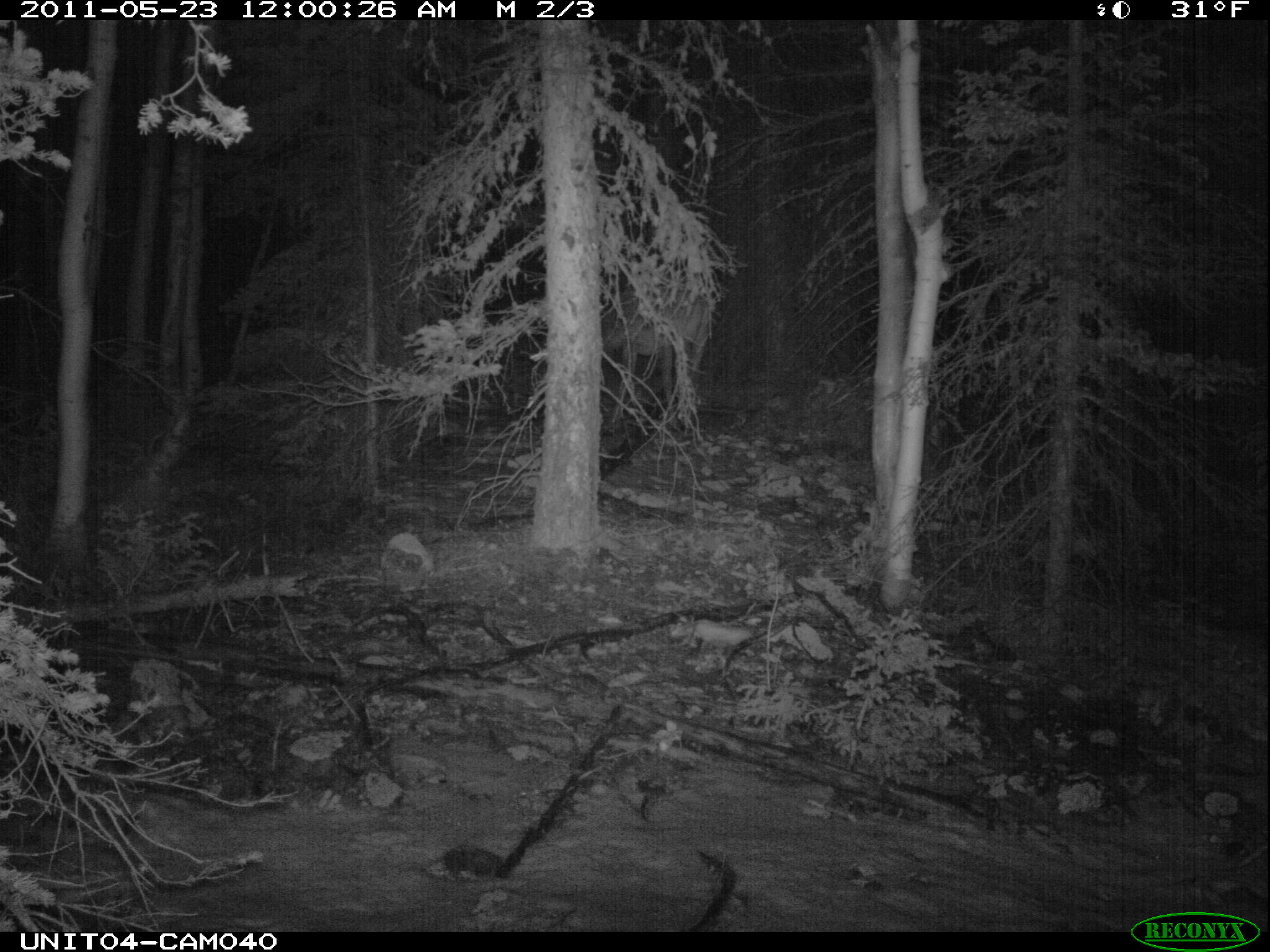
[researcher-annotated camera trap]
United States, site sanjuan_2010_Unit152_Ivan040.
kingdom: Animalia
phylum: Chordata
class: Mammalia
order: Artiodactyla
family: Cervidae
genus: Cervus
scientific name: Cervus elaphus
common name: red deer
Cervus elaphus (red deer).